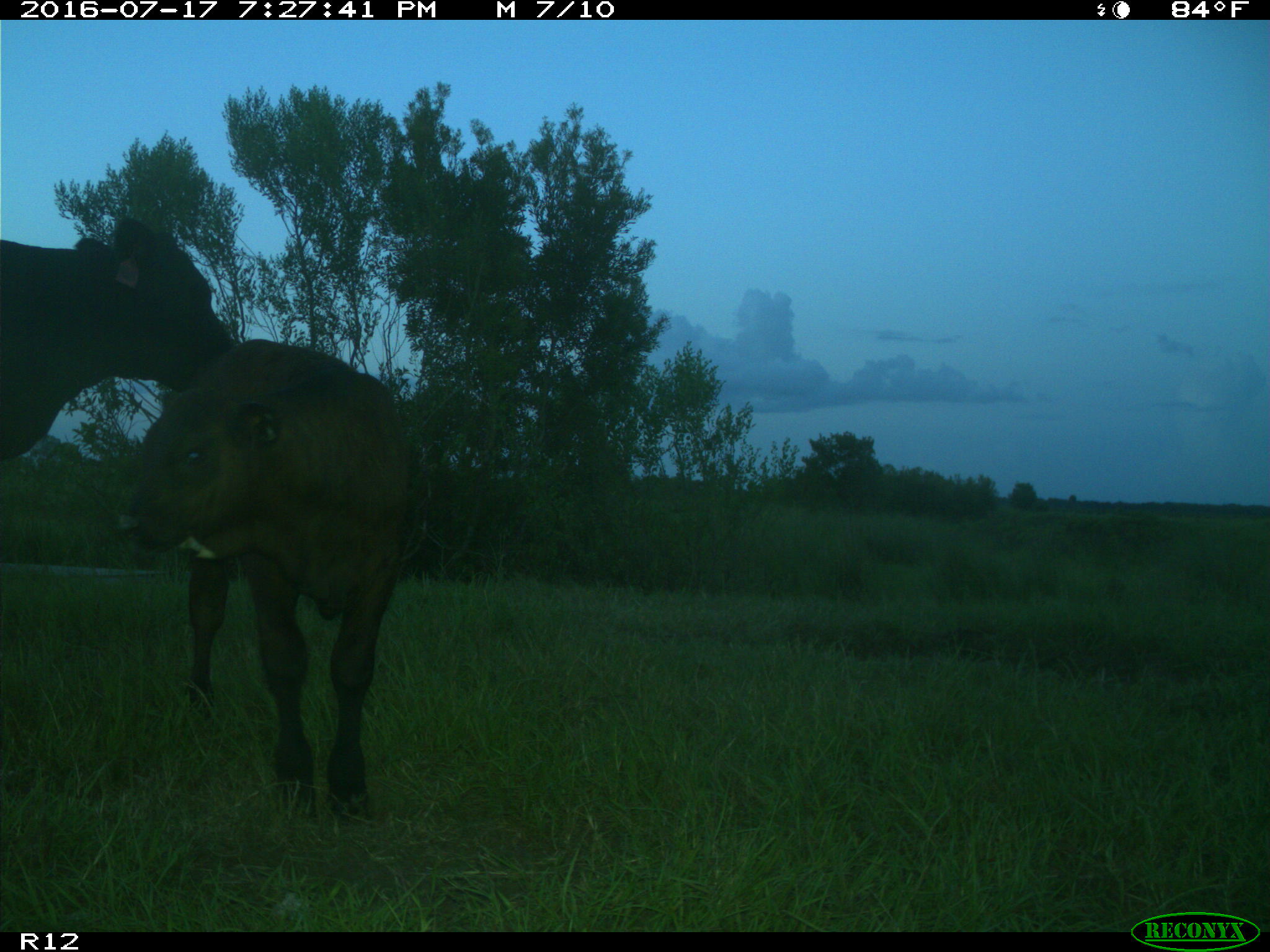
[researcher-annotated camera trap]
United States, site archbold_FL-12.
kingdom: Animalia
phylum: Chordata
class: Mammalia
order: Artiodactyla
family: Bovidae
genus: Bos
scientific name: Bos taurus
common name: domestic cow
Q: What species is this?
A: Bos taurus (domestic cow).